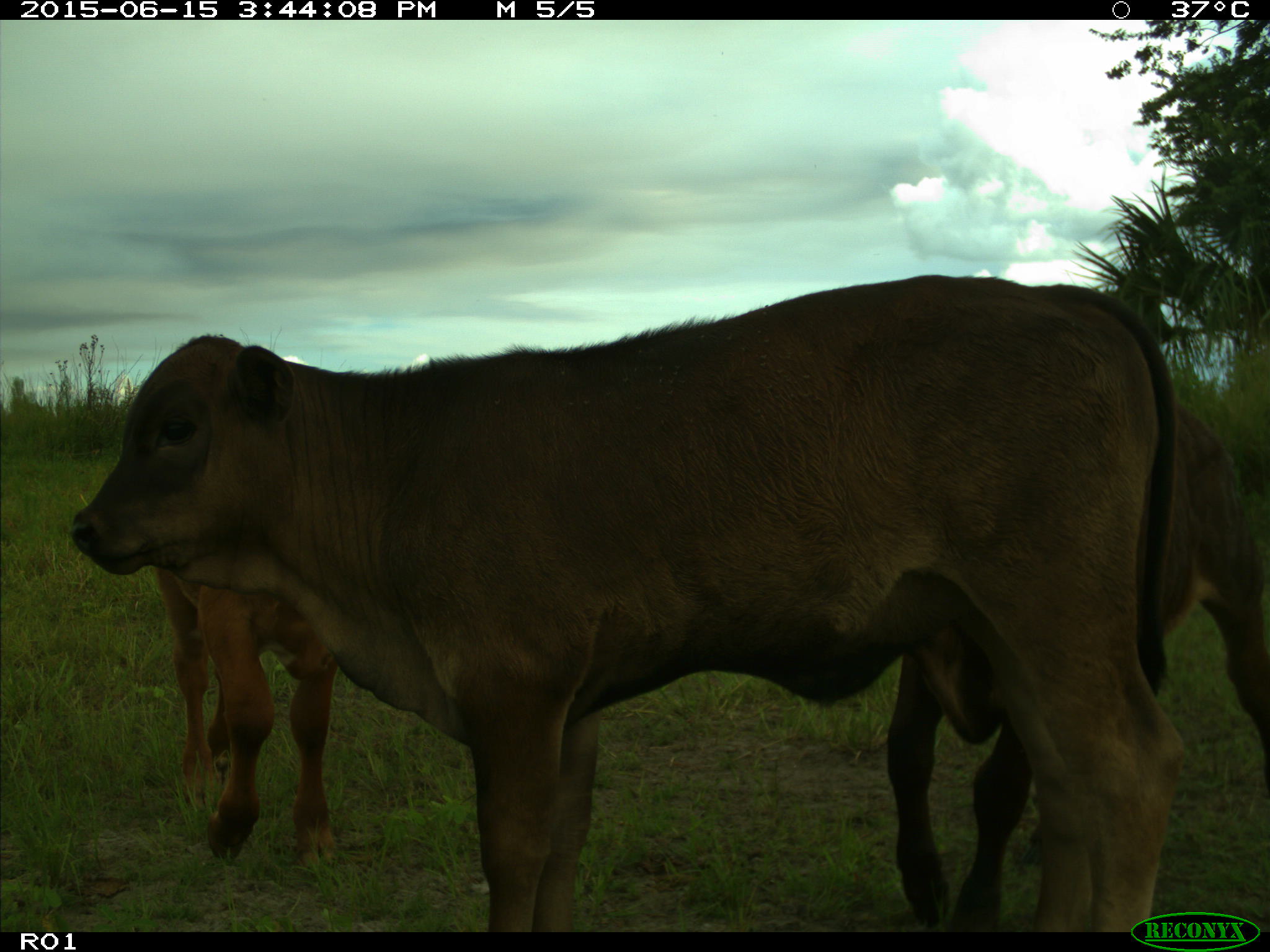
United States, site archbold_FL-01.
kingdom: Animalia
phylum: Chordata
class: Mammalia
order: Artiodactyla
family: Bovidae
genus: Bos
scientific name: Bos taurus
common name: domestic cow